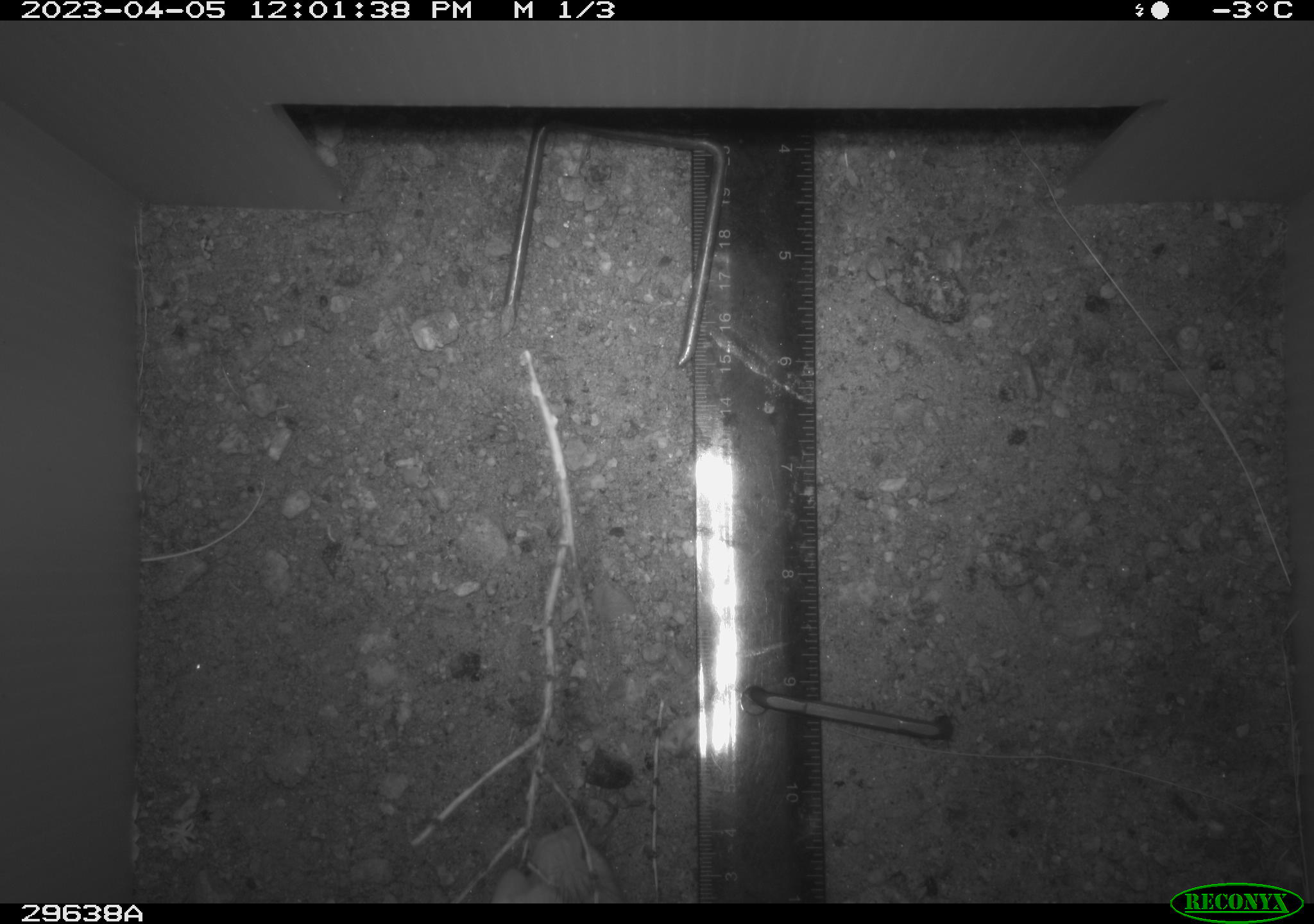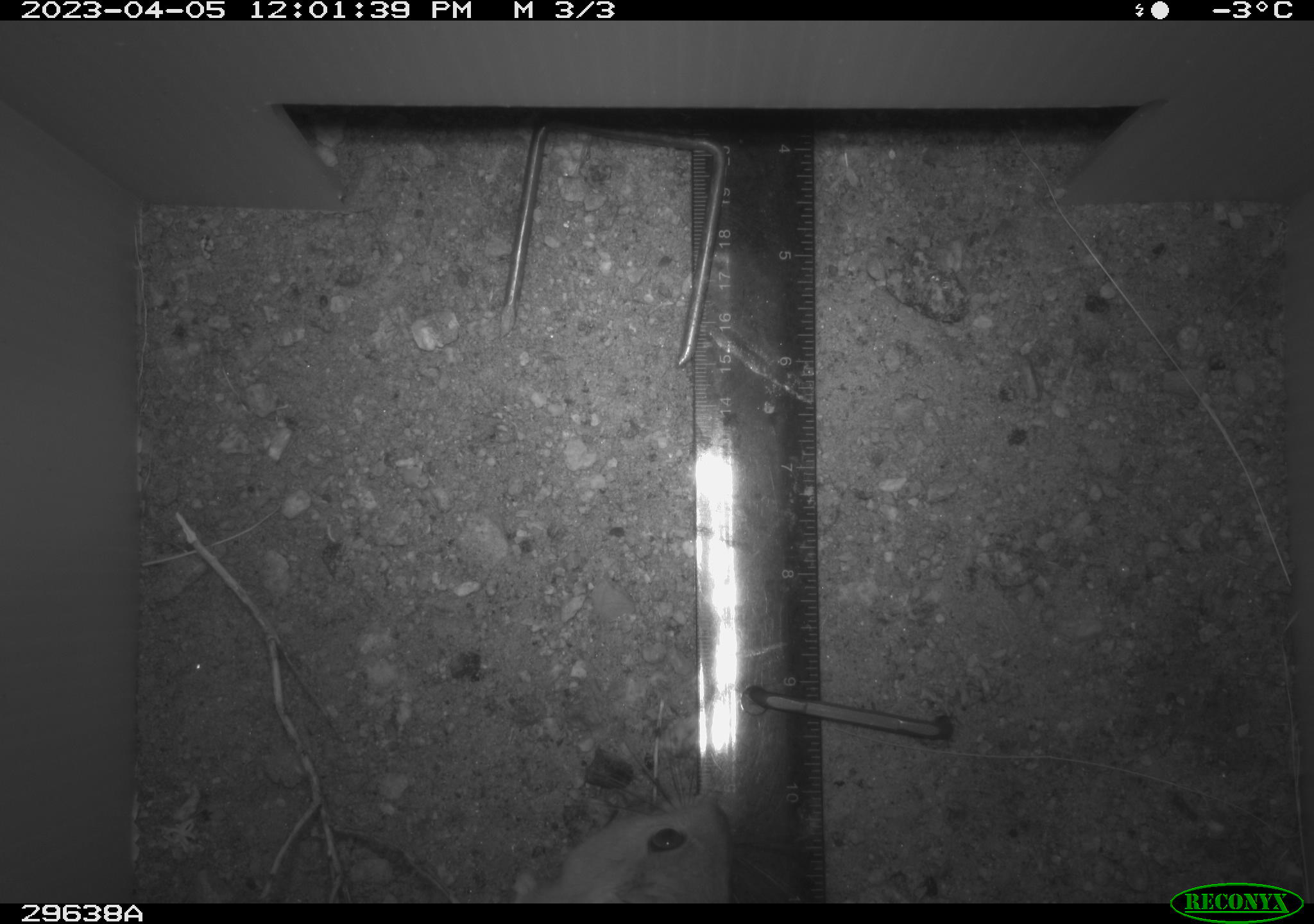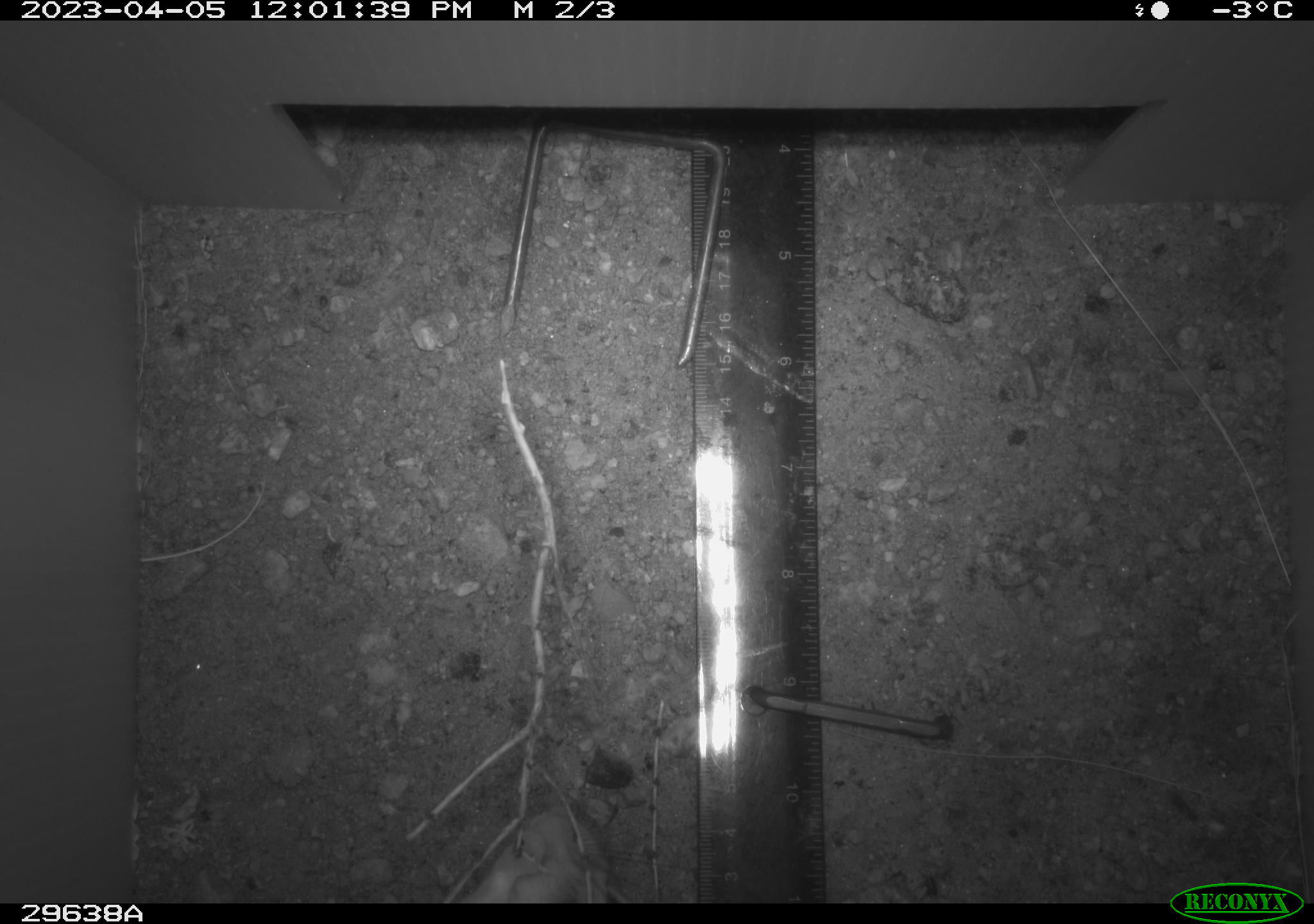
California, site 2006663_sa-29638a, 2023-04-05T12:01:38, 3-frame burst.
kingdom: Animalia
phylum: Chordata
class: Mammalia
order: Rodentia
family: Cricetidae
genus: Neotoma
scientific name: Neotoma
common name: pack rat or woodrat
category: neotoma species